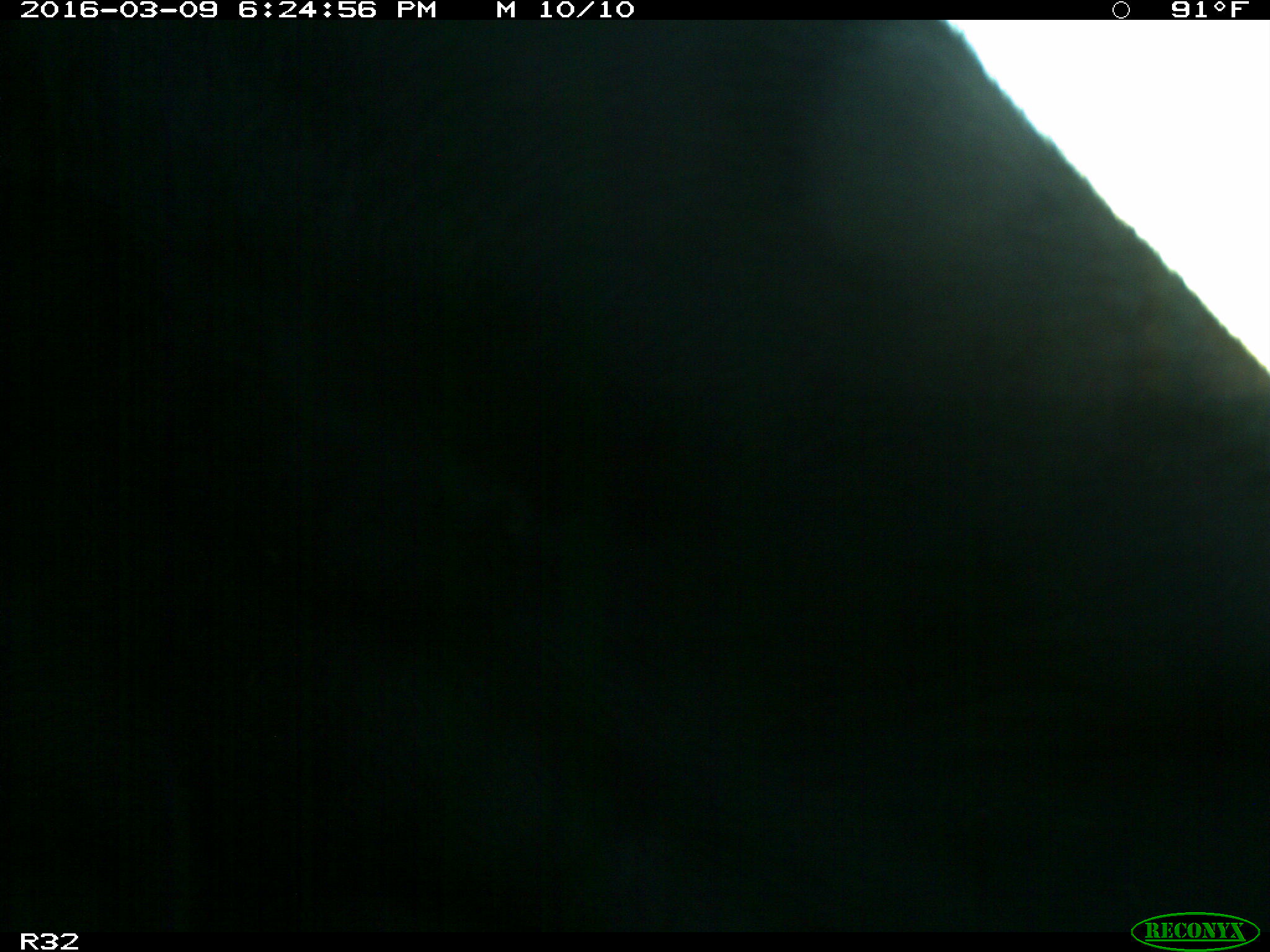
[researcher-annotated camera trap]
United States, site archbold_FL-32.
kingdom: Animalia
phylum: Chordata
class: Mammalia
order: Artiodactyla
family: Bovidae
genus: Bos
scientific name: Bos taurus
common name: domestic cow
Bos taurus (domestic cow).